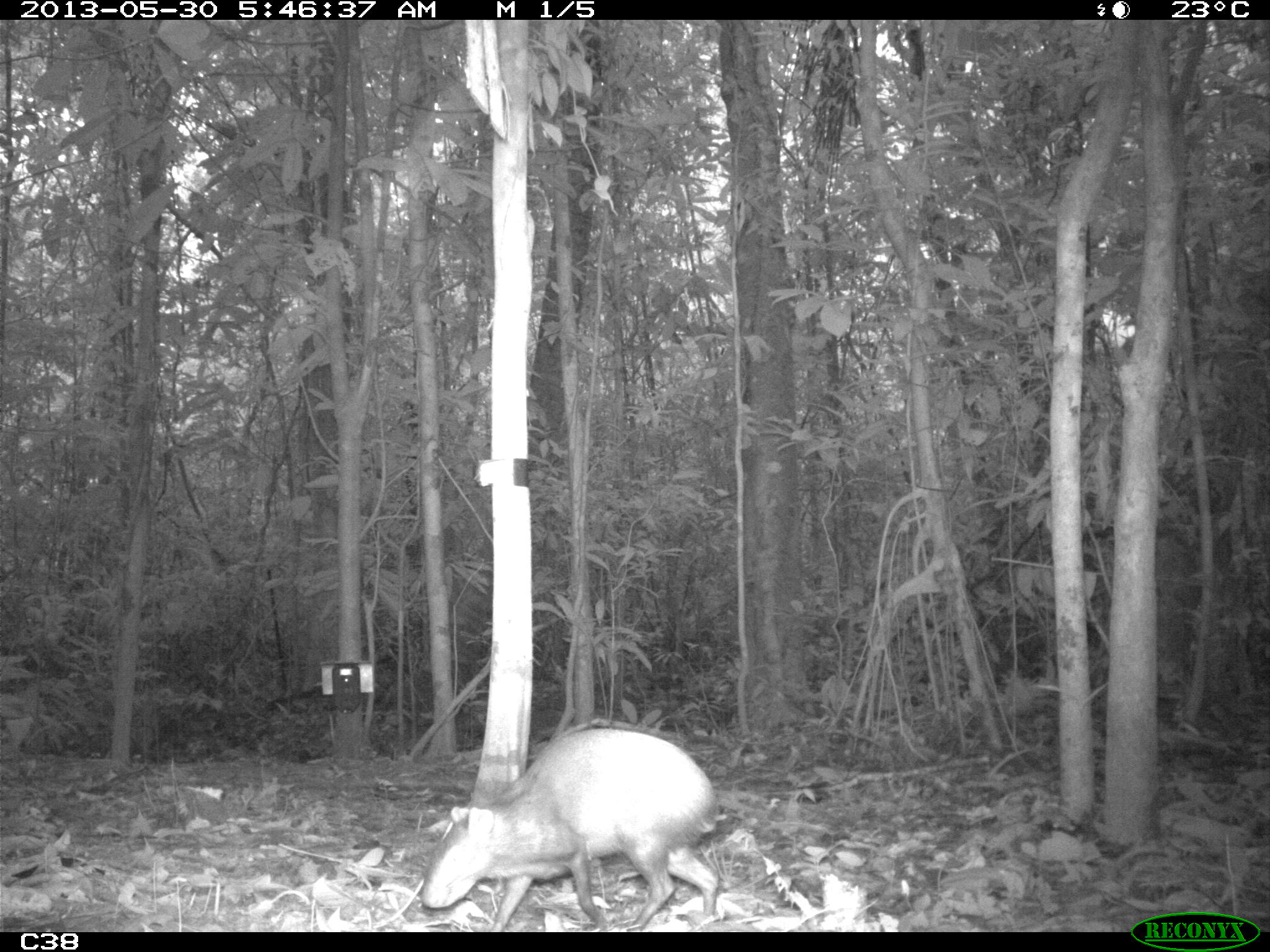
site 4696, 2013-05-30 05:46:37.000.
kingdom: Animalia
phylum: Chordata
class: Mammalia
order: Rodentia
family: Dasyproctidae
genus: Dasyprocta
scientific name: Dasyprocta leporina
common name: red-rumped agouti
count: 1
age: adult